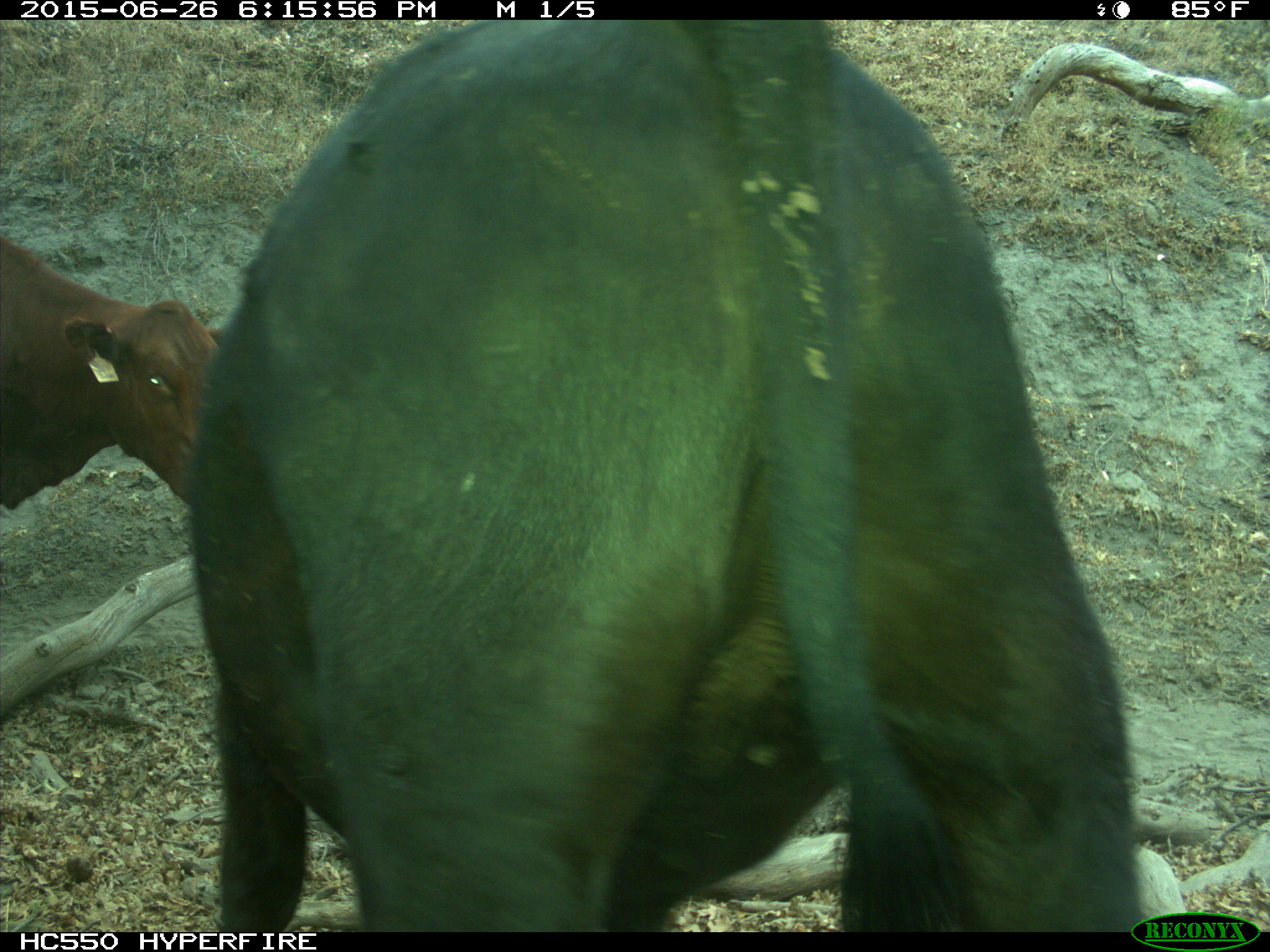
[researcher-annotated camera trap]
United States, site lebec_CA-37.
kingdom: Animalia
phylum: Chordata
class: Mammalia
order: Artiodactyla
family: Bovidae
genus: Bos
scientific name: Bos taurus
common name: domestic cow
Bos taurus (domestic cow).